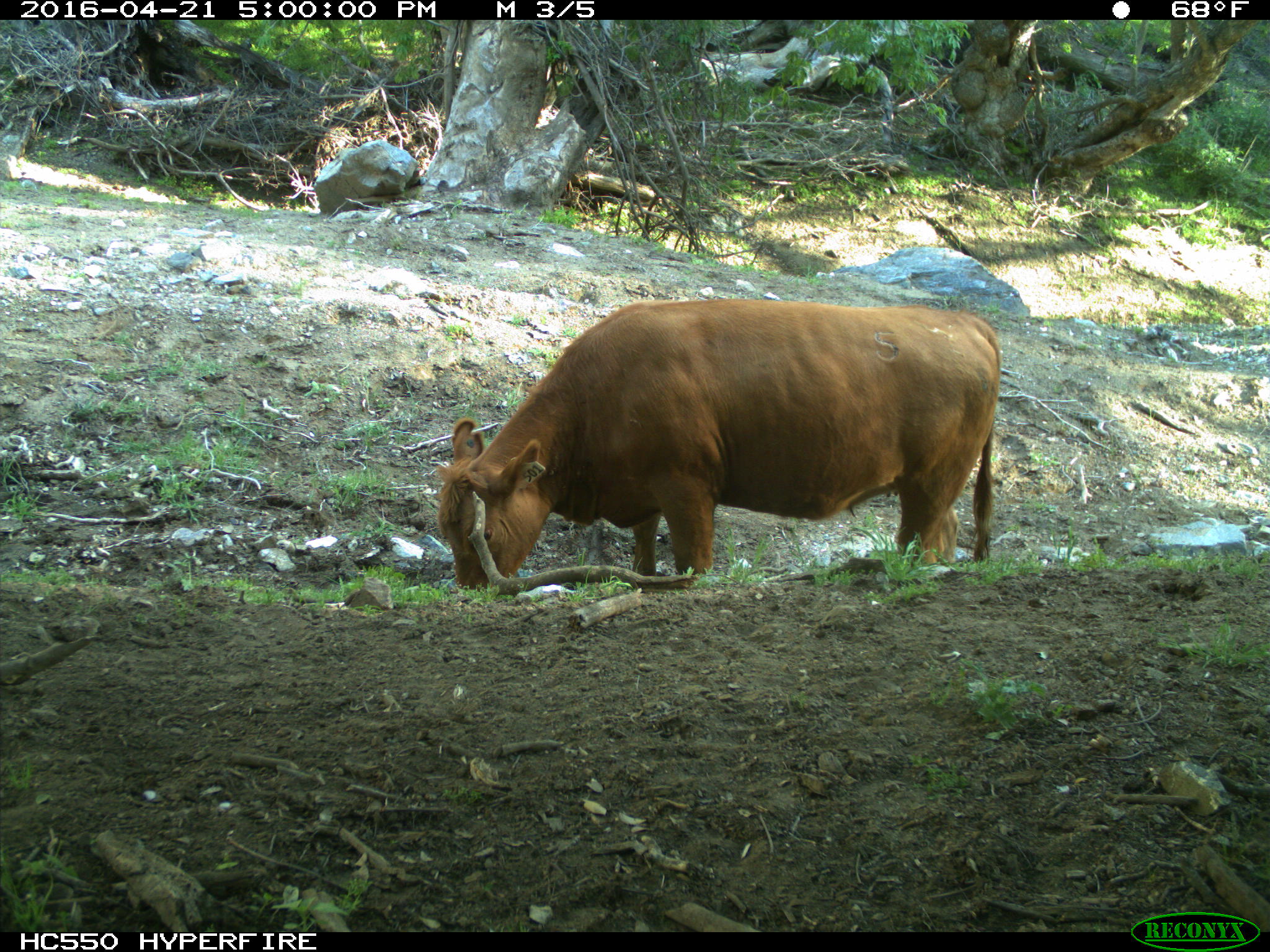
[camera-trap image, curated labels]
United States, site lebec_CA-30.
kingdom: Animalia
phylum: Chordata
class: Mammalia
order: Artiodactyla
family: Bovidae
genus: Bos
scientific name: Bos taurus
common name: domestic cow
Bos taurus (domestic cow).